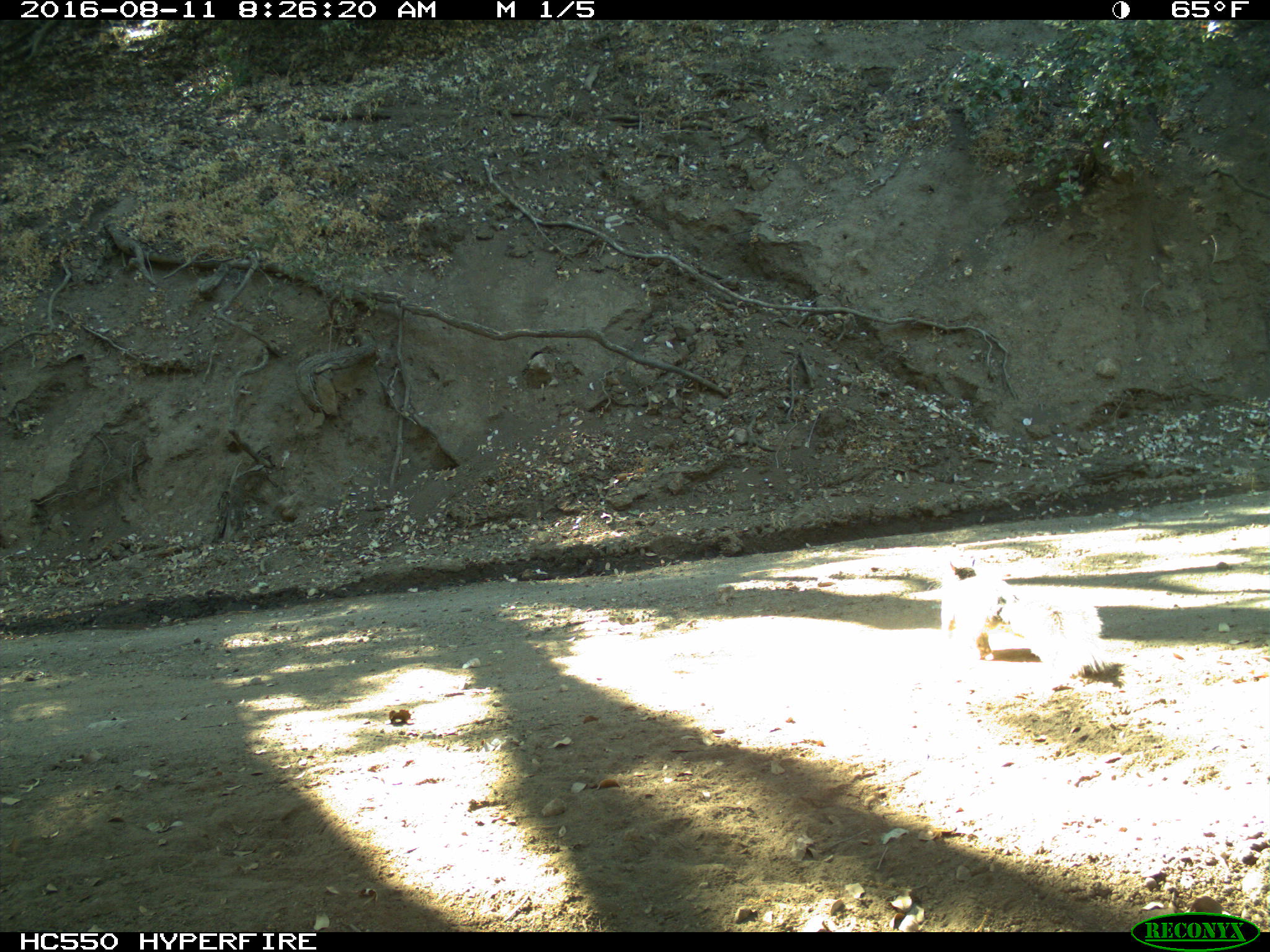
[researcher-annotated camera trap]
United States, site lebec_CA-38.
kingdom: Animalia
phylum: Chordata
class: Mammalia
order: Rodentia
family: Sciuridae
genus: Sciurus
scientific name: Sciurus carolinensis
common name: eastern gray squirrel